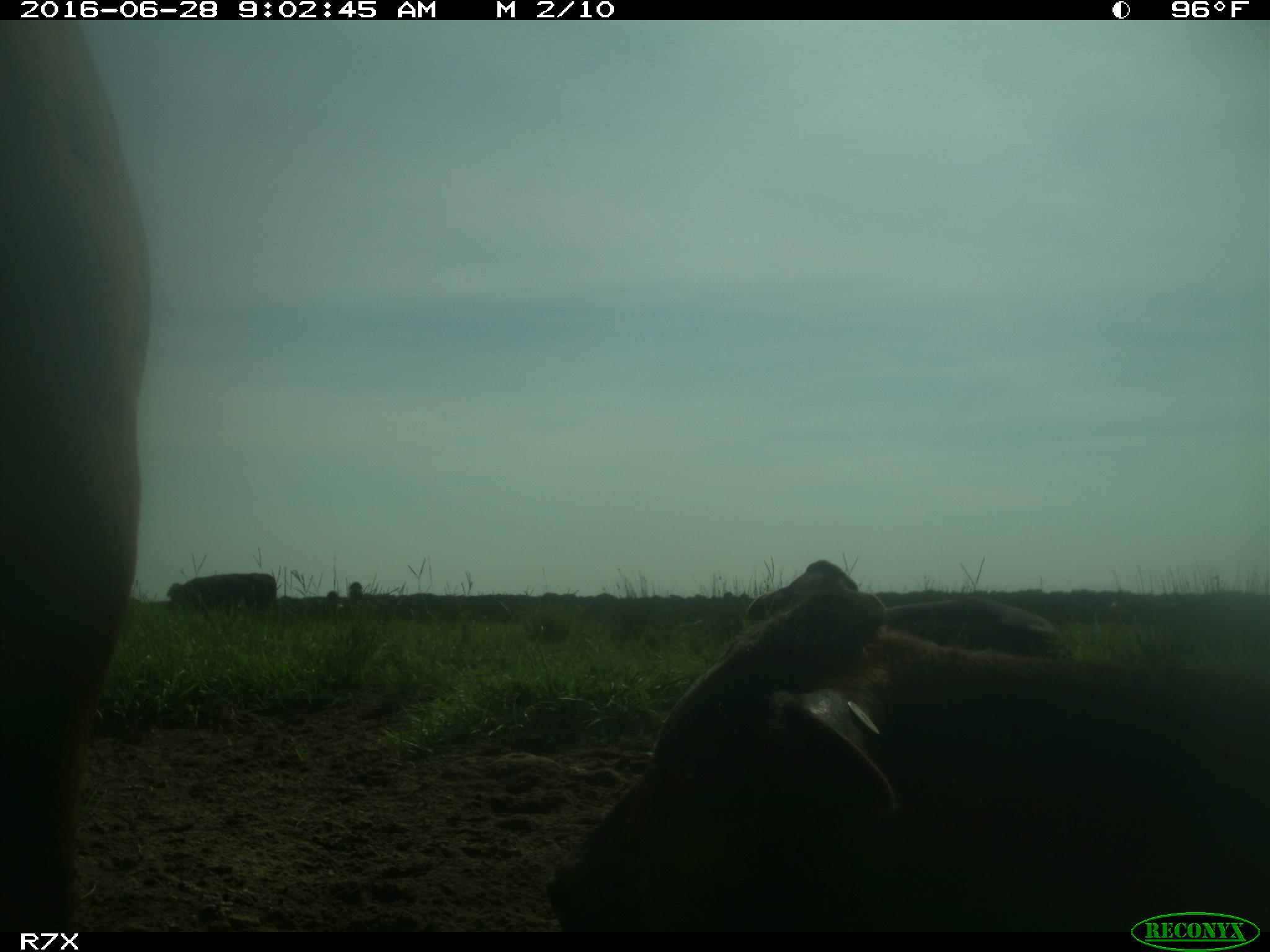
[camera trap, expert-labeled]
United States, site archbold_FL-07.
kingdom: Animalia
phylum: Chordata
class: Mammalia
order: Artiodactyla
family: Bovidae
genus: Bos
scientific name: Bos taurus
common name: domestic cow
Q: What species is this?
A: Bos taurus (domestic cow).